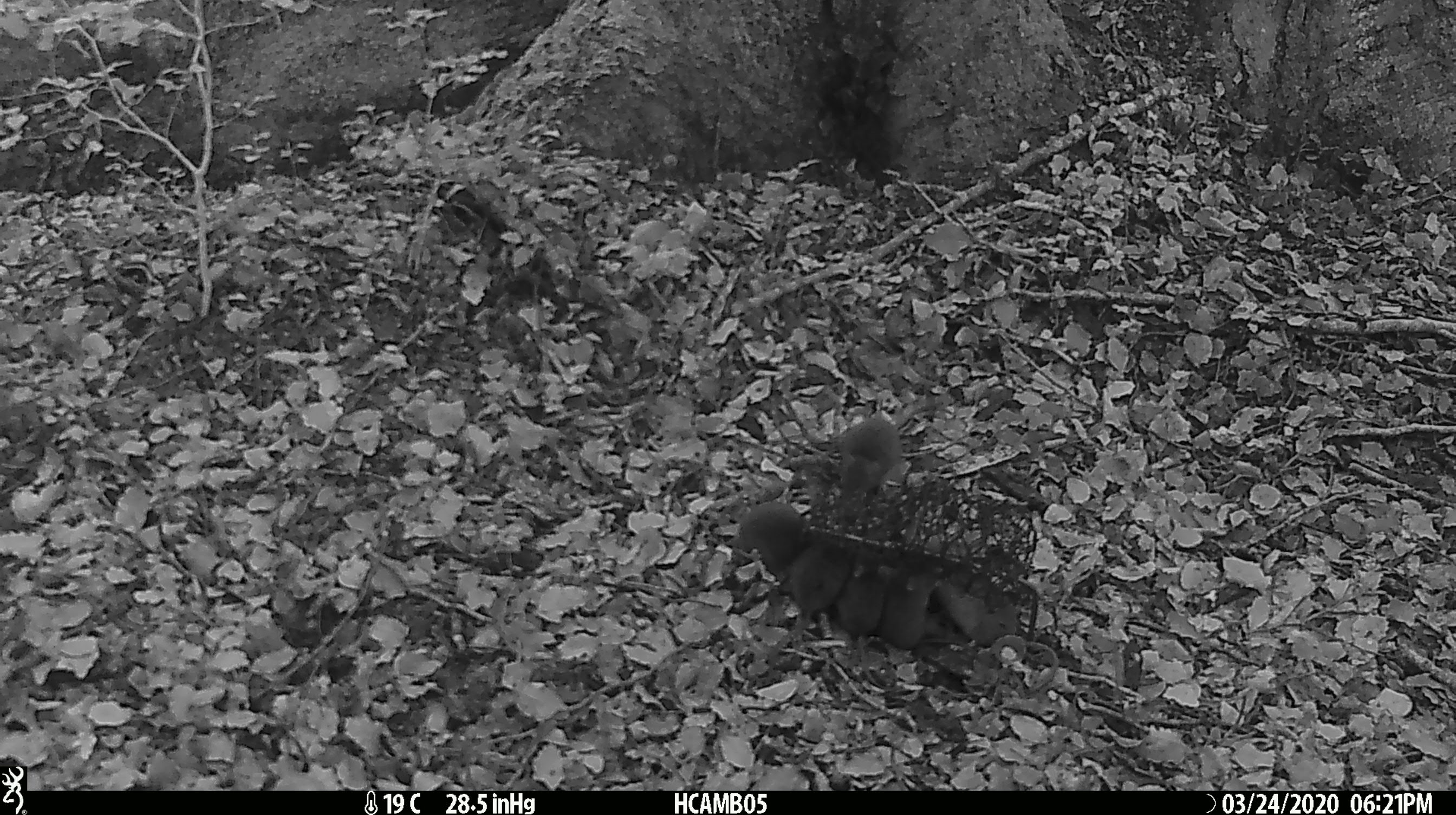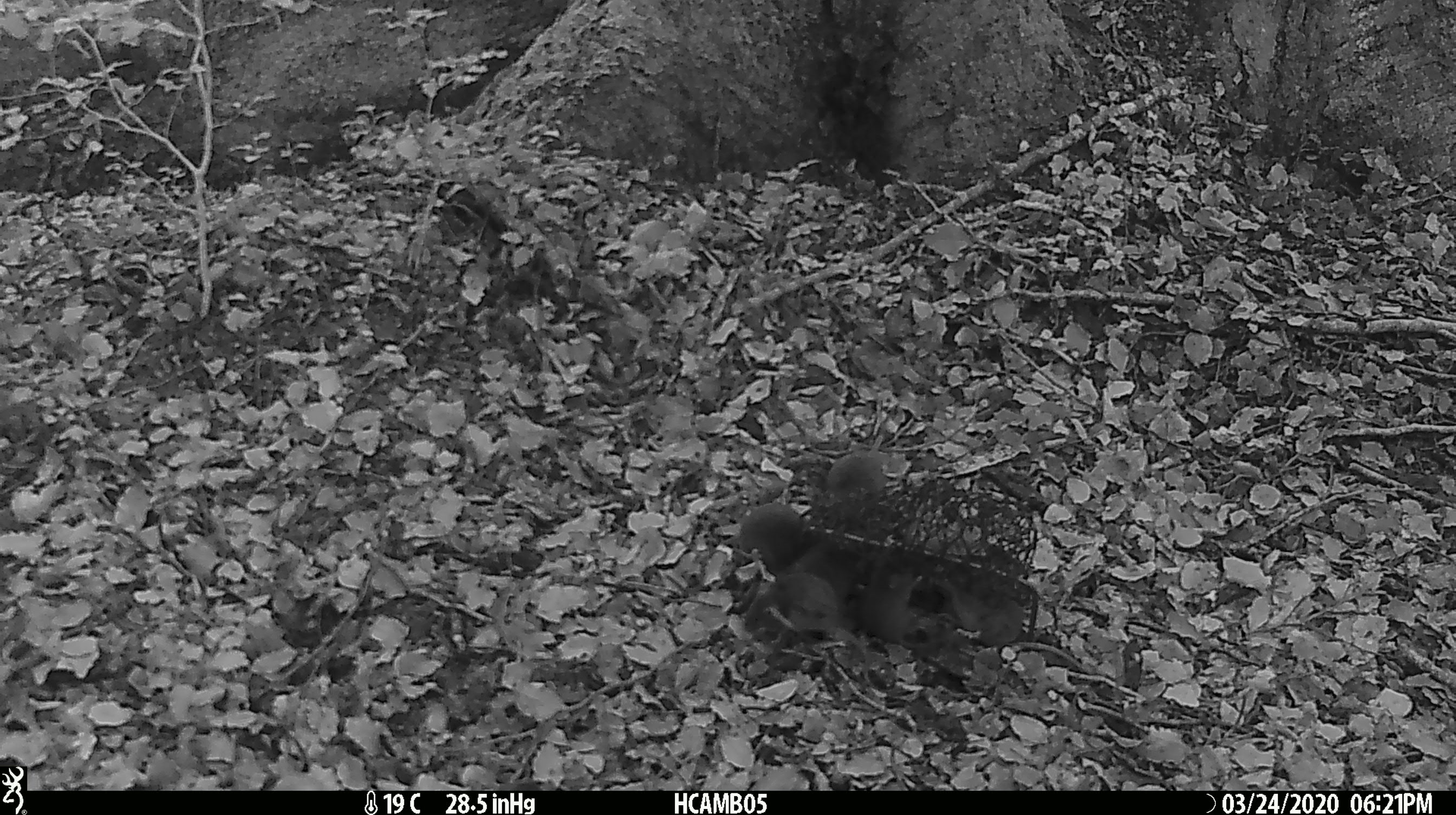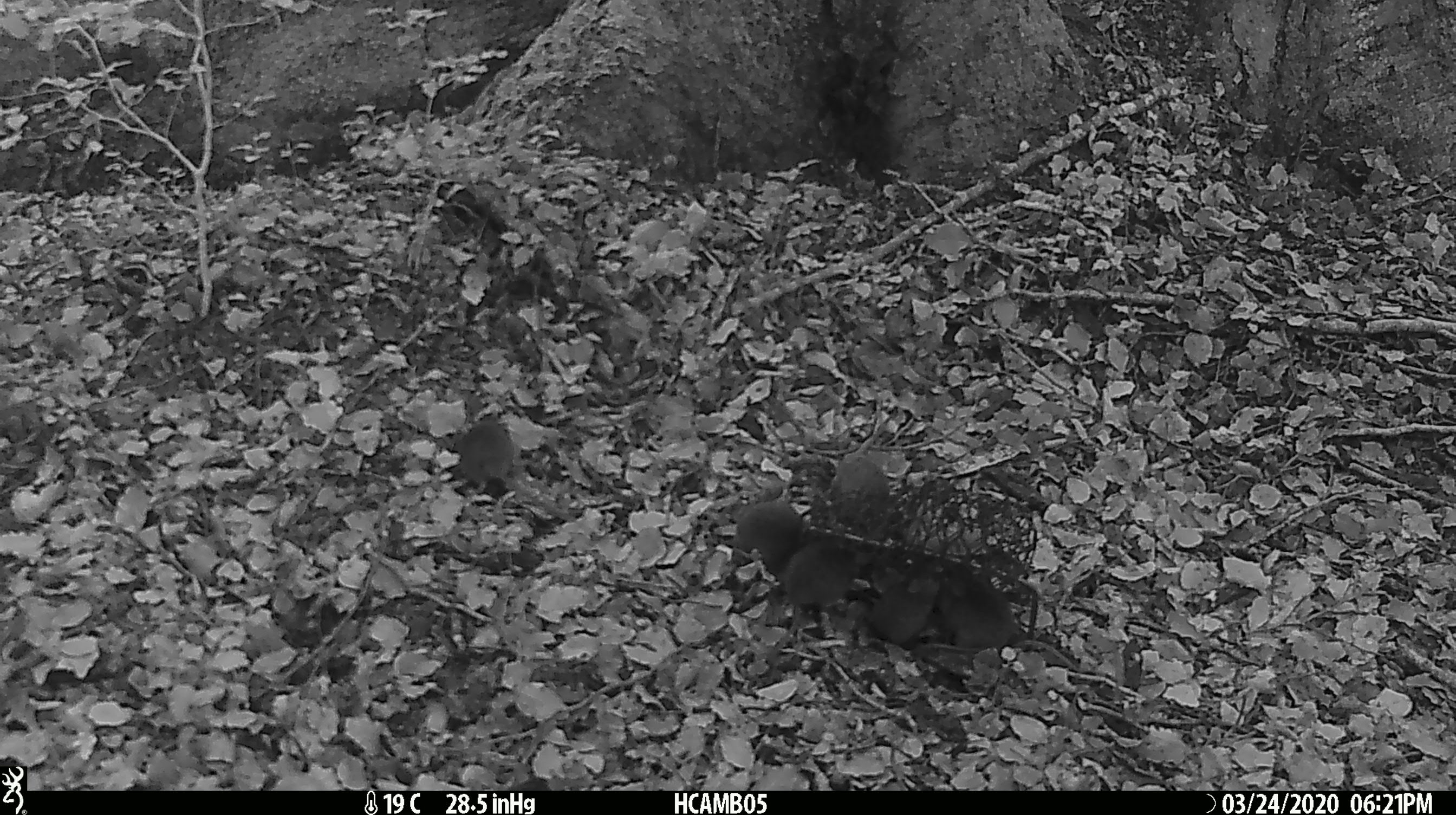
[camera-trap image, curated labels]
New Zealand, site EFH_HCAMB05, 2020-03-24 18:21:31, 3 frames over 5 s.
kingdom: Animalia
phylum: Chordata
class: Mammalia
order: Rodentia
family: Muridae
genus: Mus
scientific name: Mus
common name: mouse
Mouse (Mus).